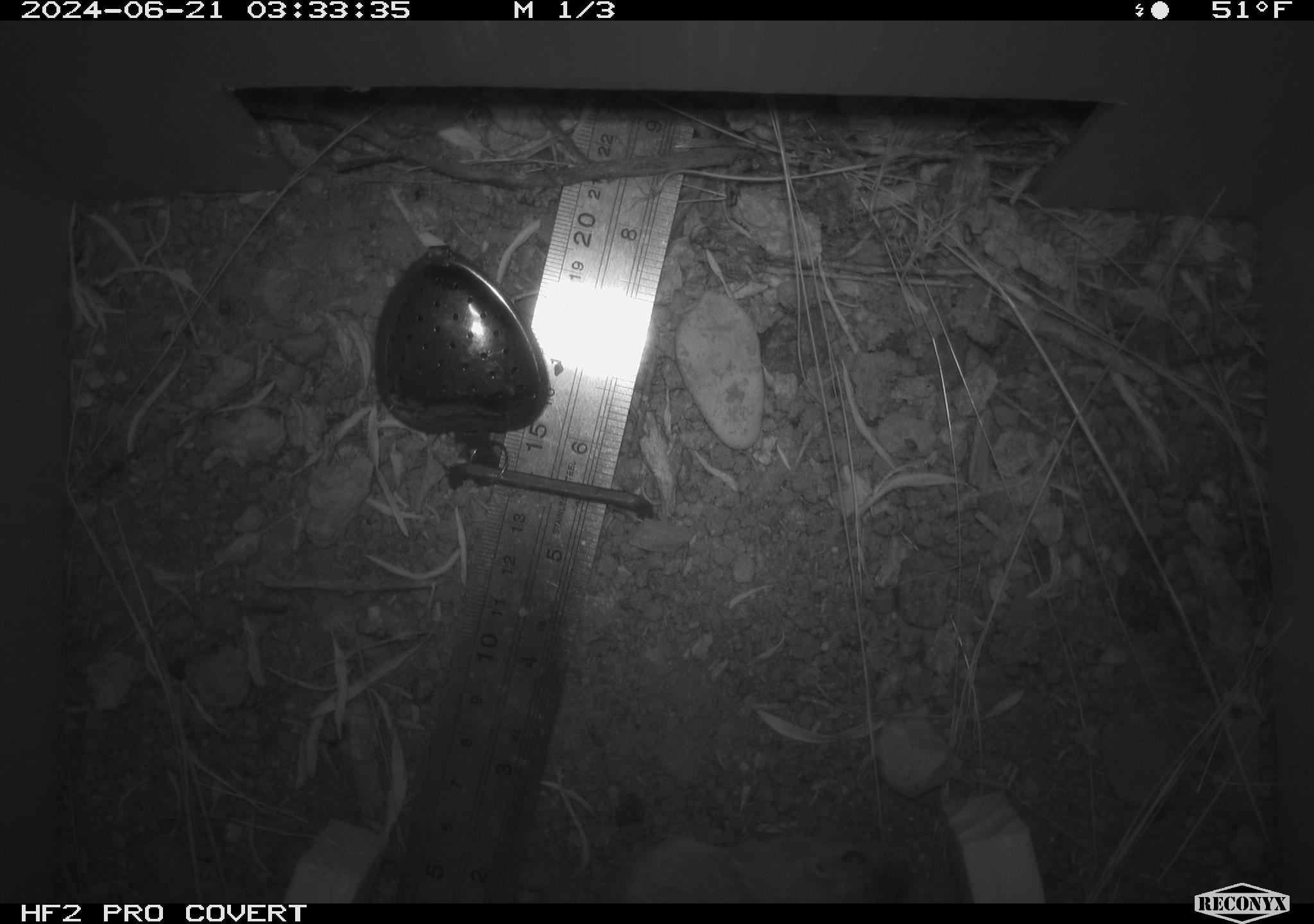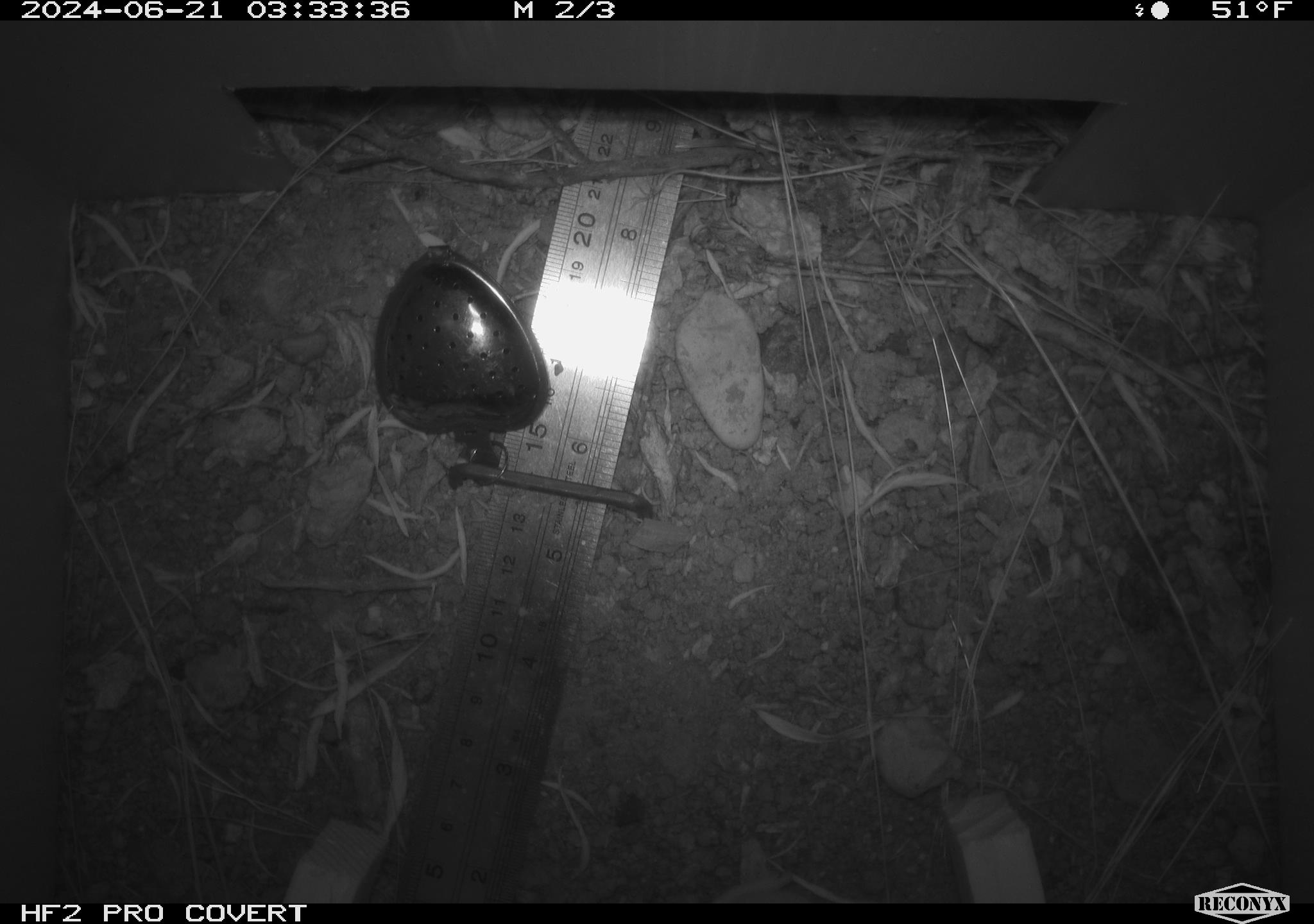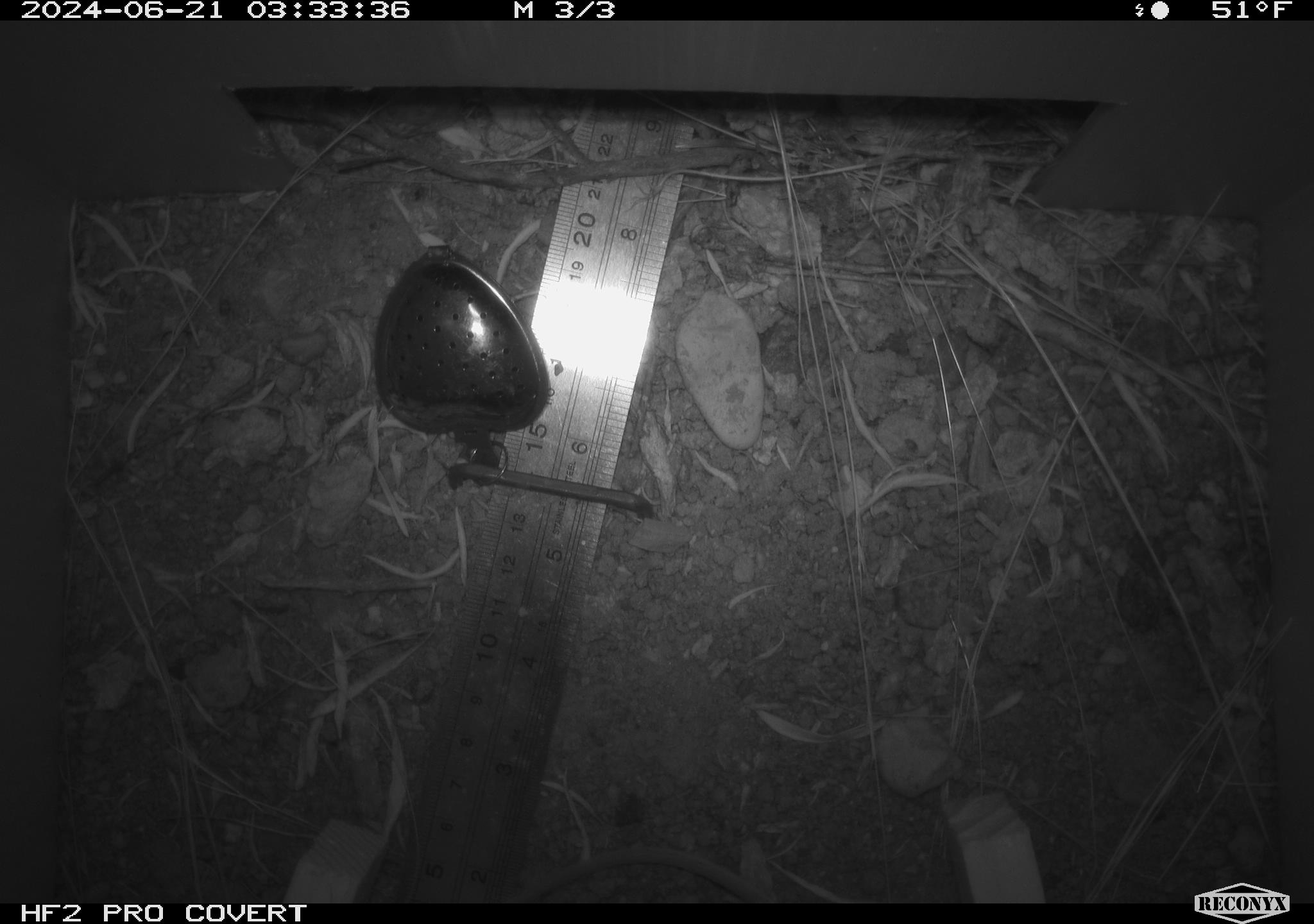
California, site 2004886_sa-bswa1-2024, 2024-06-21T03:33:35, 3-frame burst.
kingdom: Animalia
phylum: Chordata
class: Mammalia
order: Rodentia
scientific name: Rodentia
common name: mouse species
Mouse species (Rodentia).